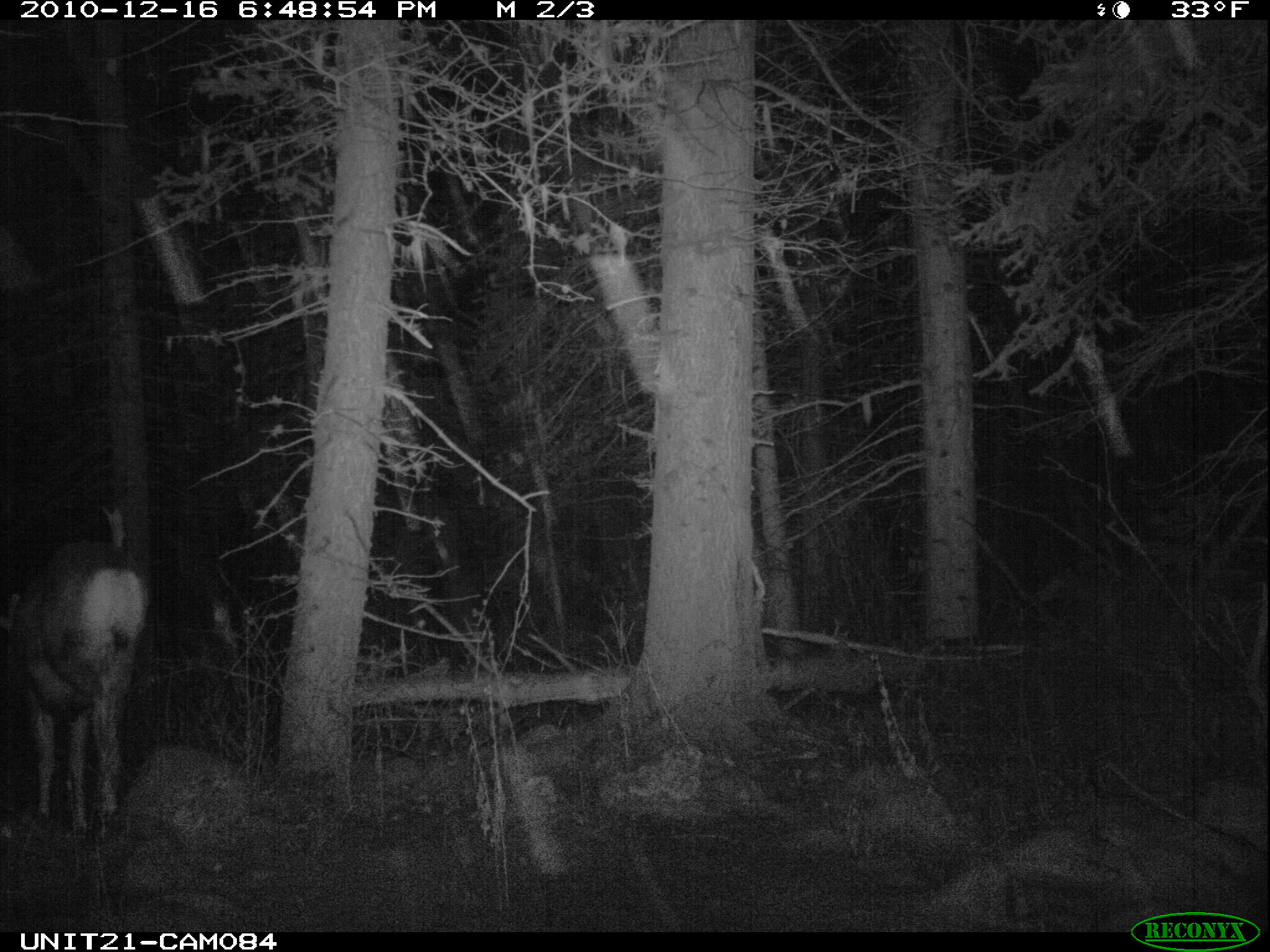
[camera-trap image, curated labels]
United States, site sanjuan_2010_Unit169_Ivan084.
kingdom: Animalia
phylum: Chordata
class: Mammalia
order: Artiodactyla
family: Cervidae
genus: Odocoileus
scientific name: Odocoileus hemionus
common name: mule deer